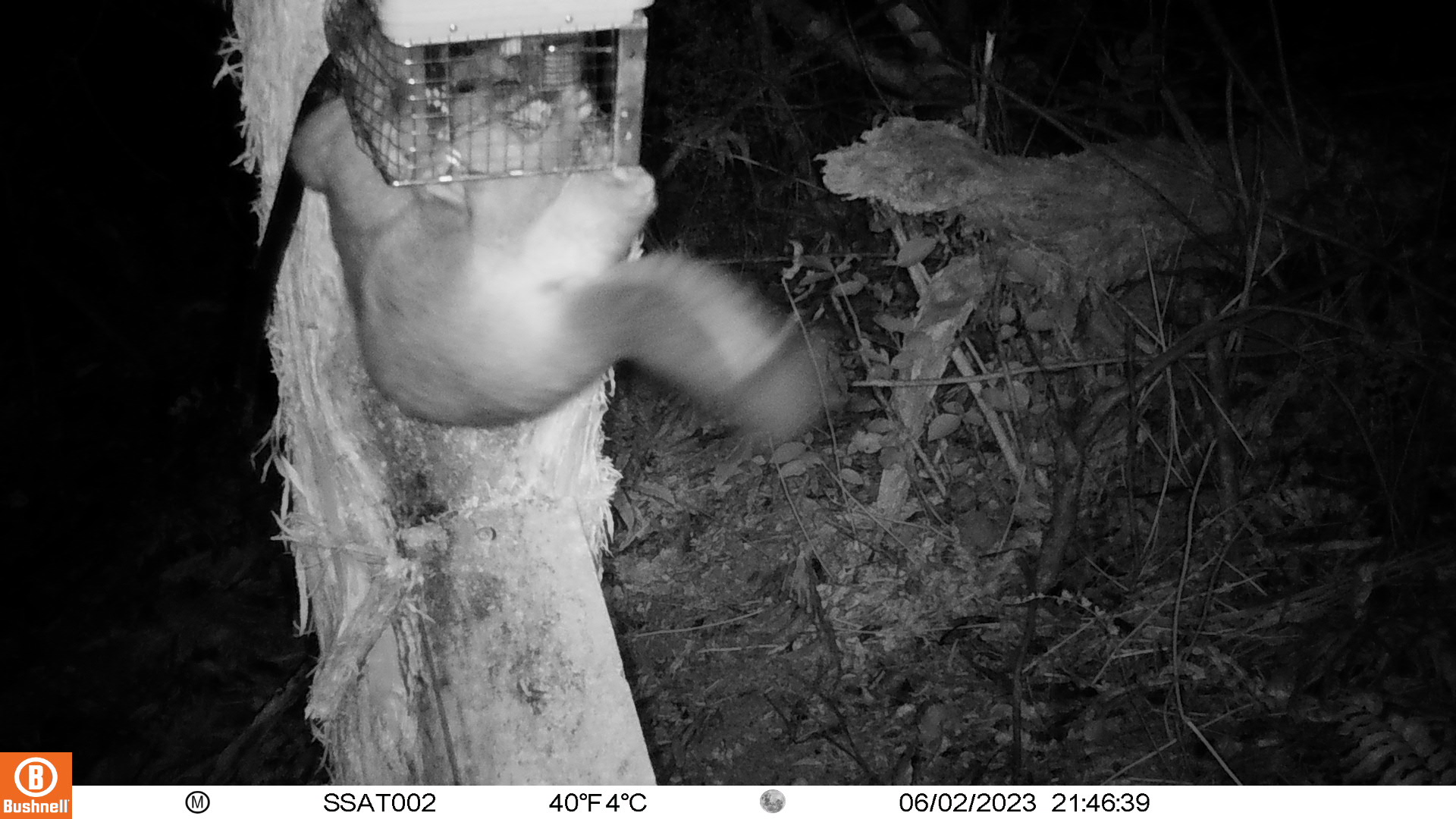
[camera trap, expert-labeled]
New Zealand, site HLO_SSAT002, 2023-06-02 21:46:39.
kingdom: Animalia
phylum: Chordata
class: Mammalia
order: Diprotodontia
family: Phalangeridae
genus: Trichosurus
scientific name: Trichosurus vulpecula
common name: common brushtail possum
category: possum